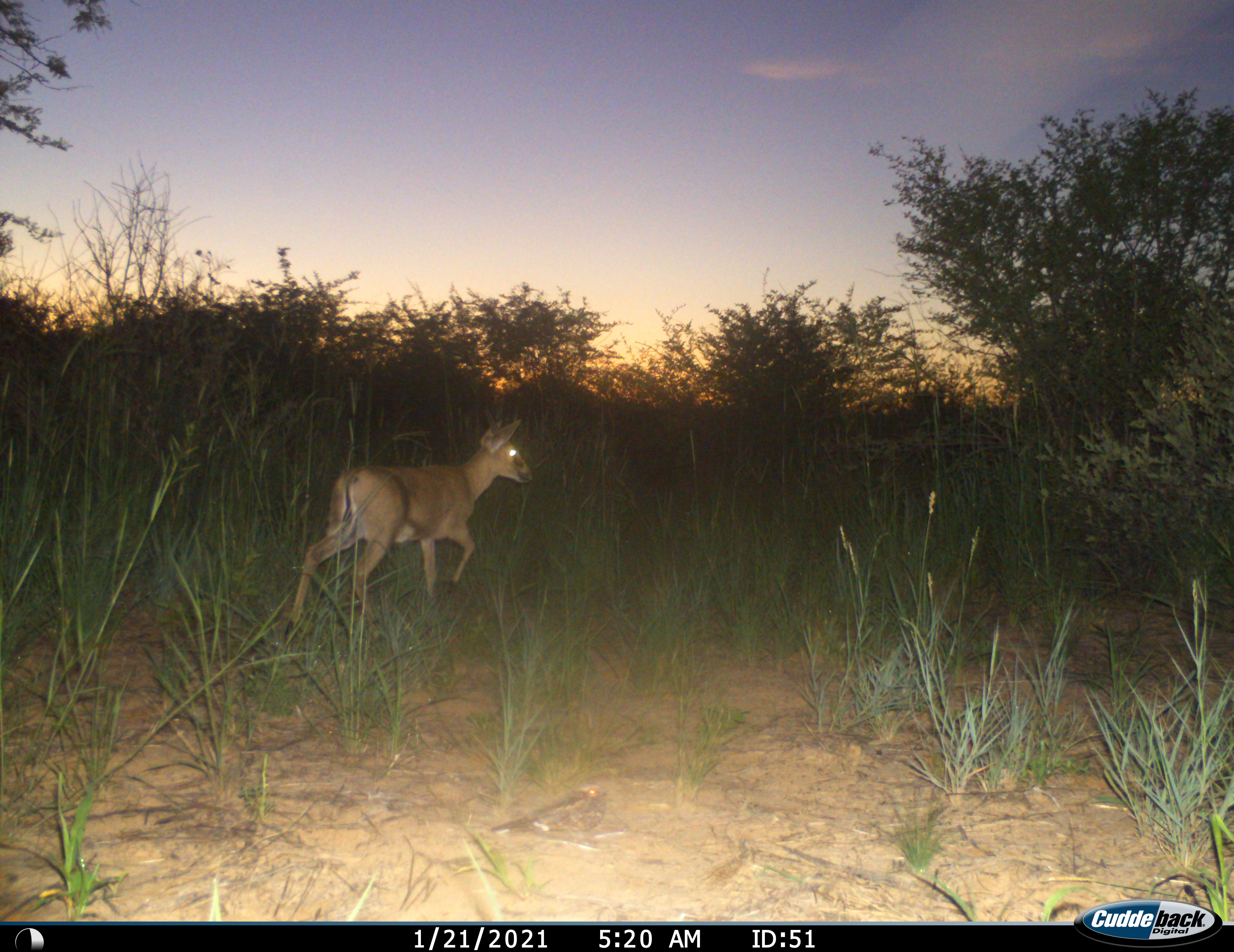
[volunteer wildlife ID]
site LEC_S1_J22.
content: unidentified animal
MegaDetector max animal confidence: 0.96